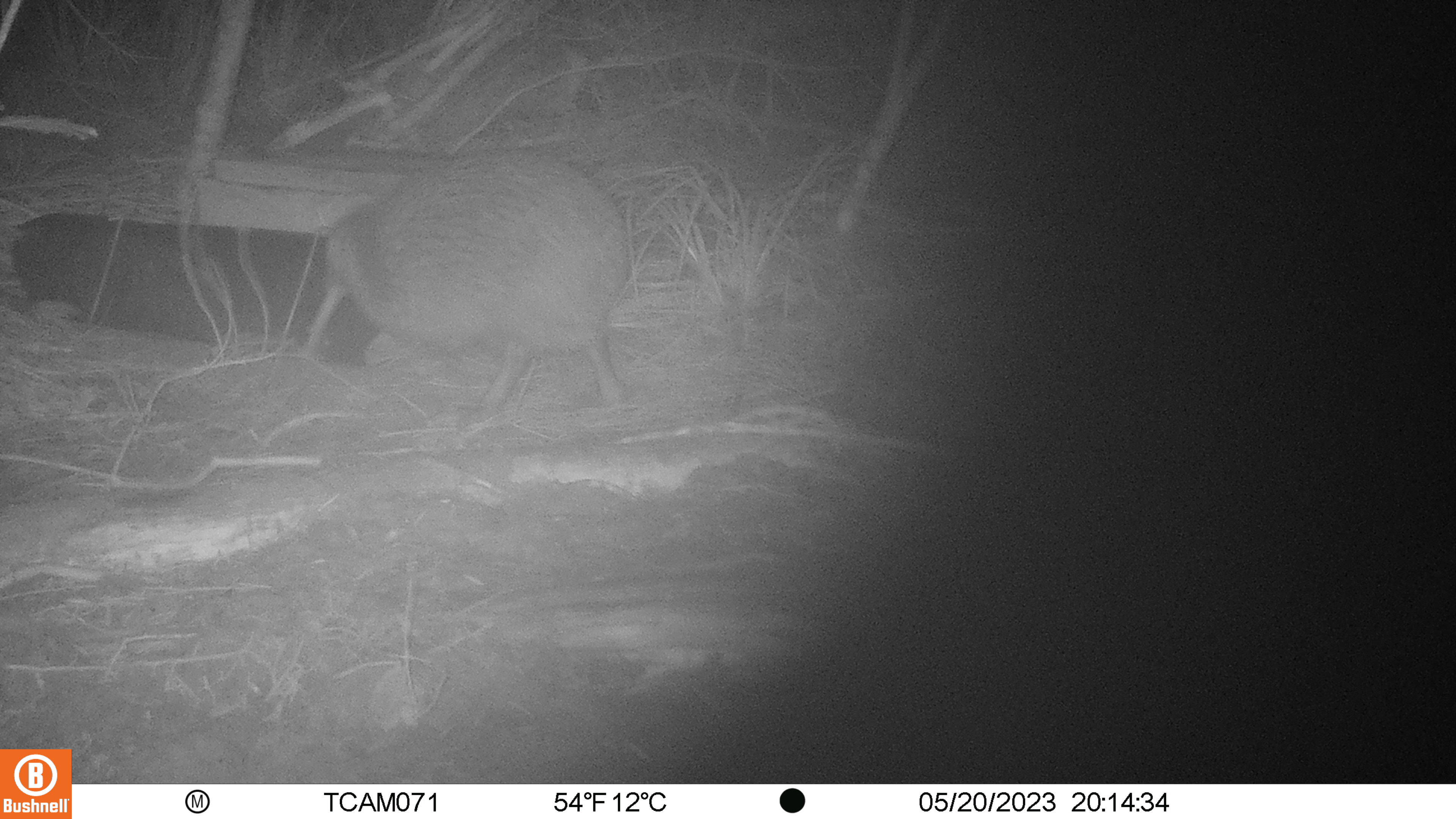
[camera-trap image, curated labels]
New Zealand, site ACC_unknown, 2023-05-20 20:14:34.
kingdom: Animalia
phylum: Chordata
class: Aves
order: Apterygiformes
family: Apterygidae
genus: Apteryx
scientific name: Apteryx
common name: kiwi